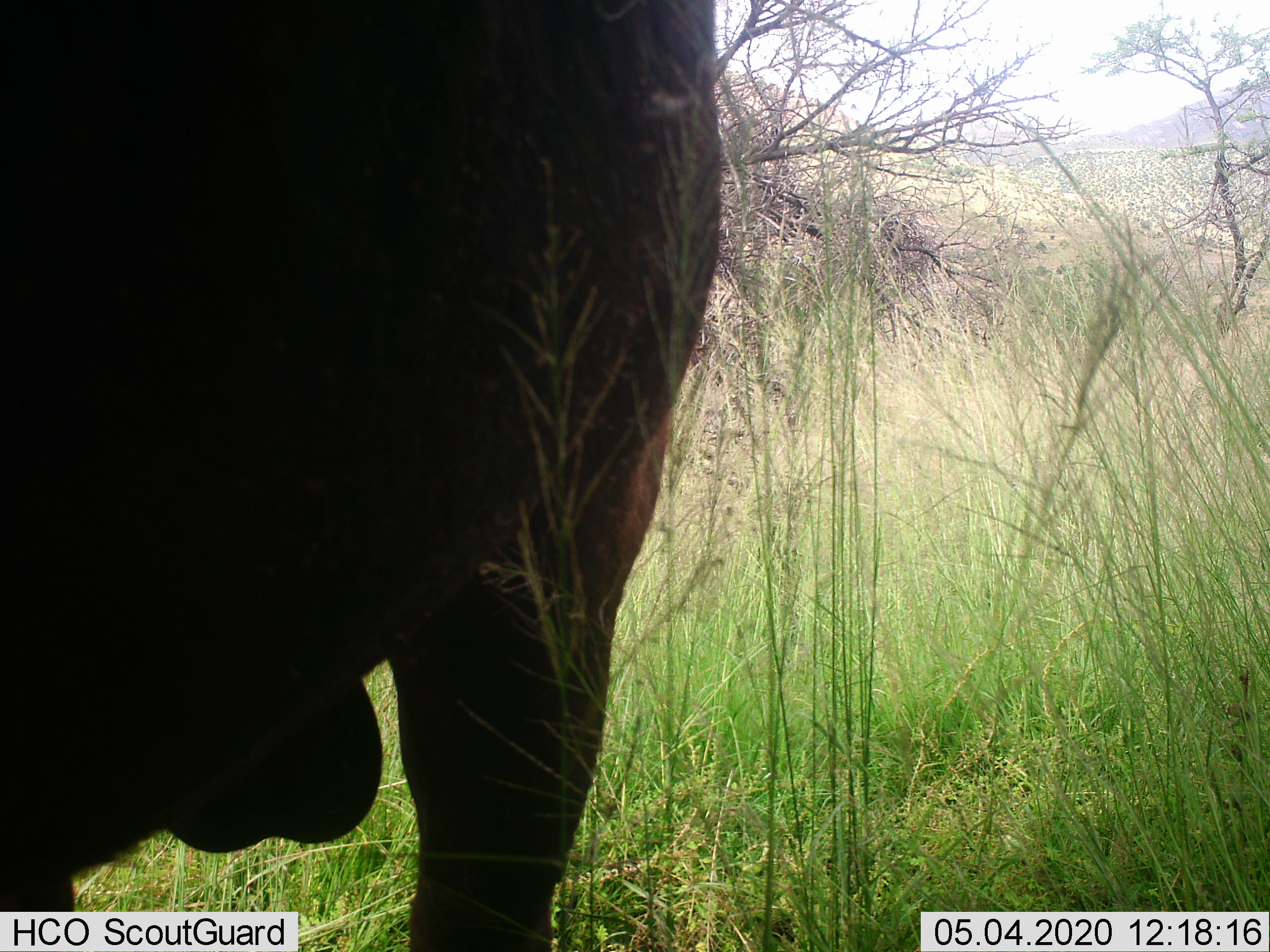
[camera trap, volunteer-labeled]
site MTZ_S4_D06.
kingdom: Animalia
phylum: Chordata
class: Mammalia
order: Artiodactyla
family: Bovidae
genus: Syncerus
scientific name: Syncerus caffer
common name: african buffalo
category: buffalo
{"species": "buffalo (african buffalo) (Syncerus caffer)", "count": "1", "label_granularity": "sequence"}